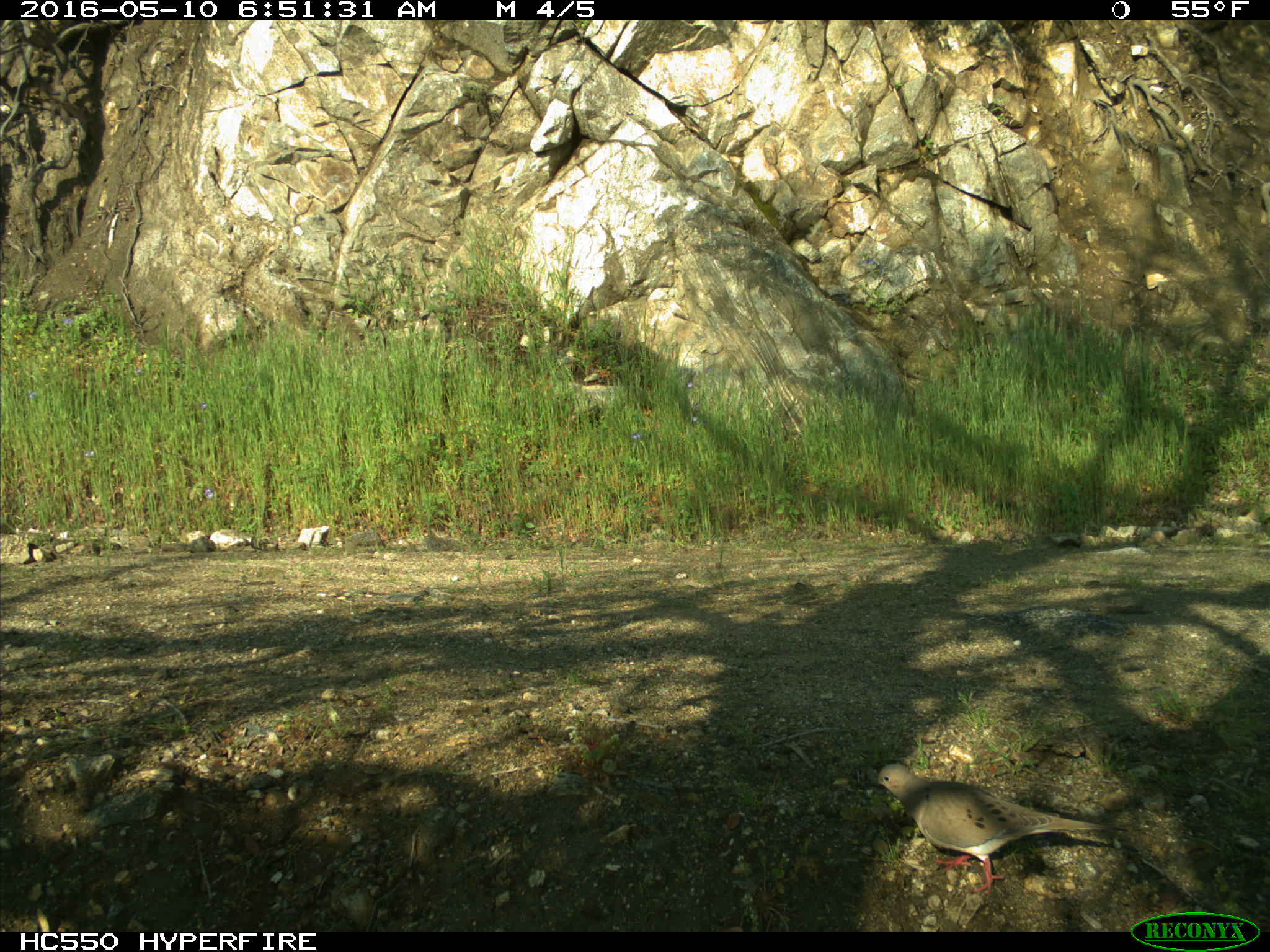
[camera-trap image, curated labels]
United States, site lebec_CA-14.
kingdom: Animalia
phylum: Chordata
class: Aves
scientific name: Aves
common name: birds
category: unidentified bird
Unidentified bird (birds) (Aves).